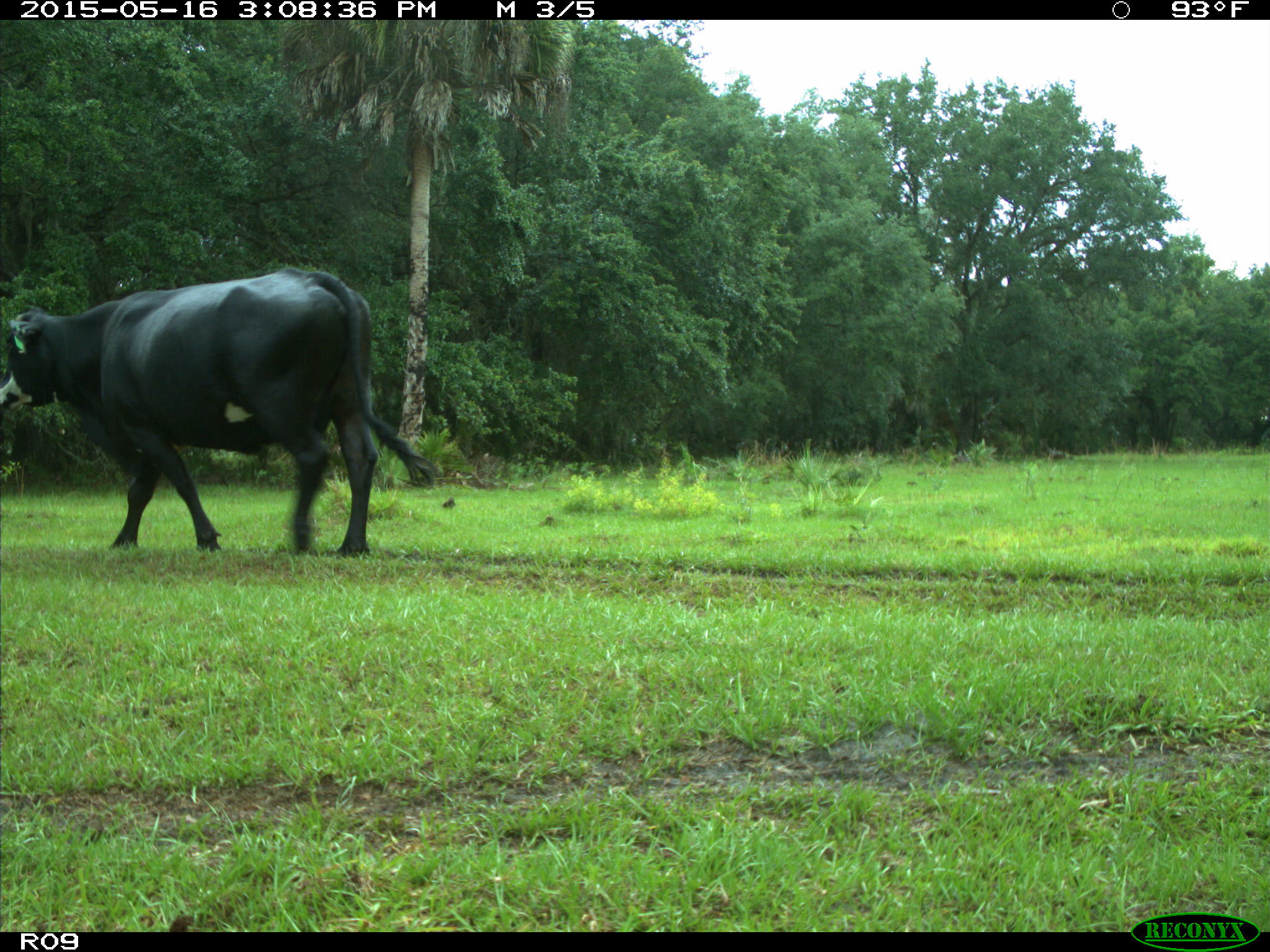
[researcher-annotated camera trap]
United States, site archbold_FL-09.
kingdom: Animalia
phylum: Chordata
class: Mammalia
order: Artiodactyla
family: Bovidae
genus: Bos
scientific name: Bos taurus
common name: domestic cow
Bos taurus (domestic cow).